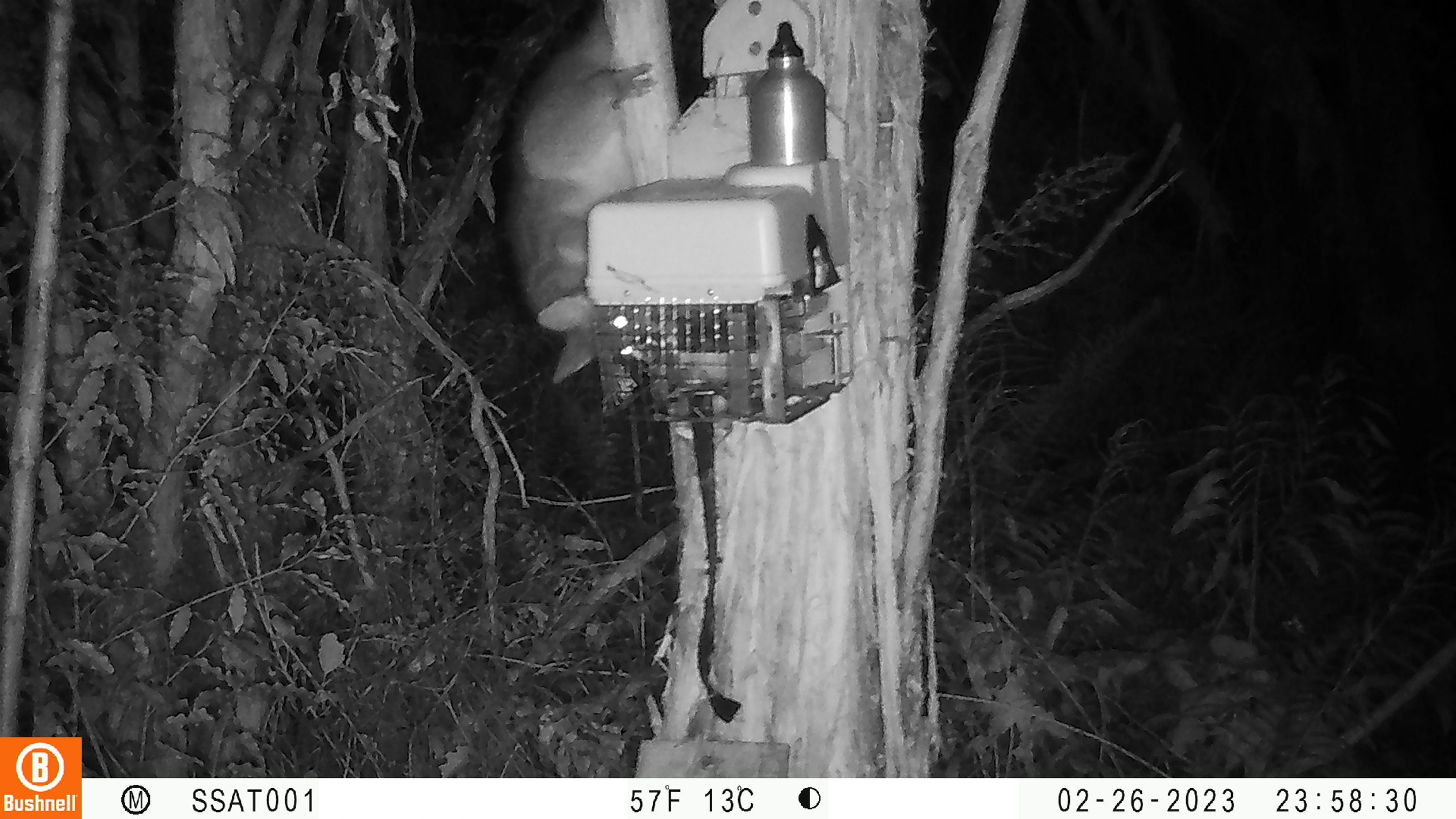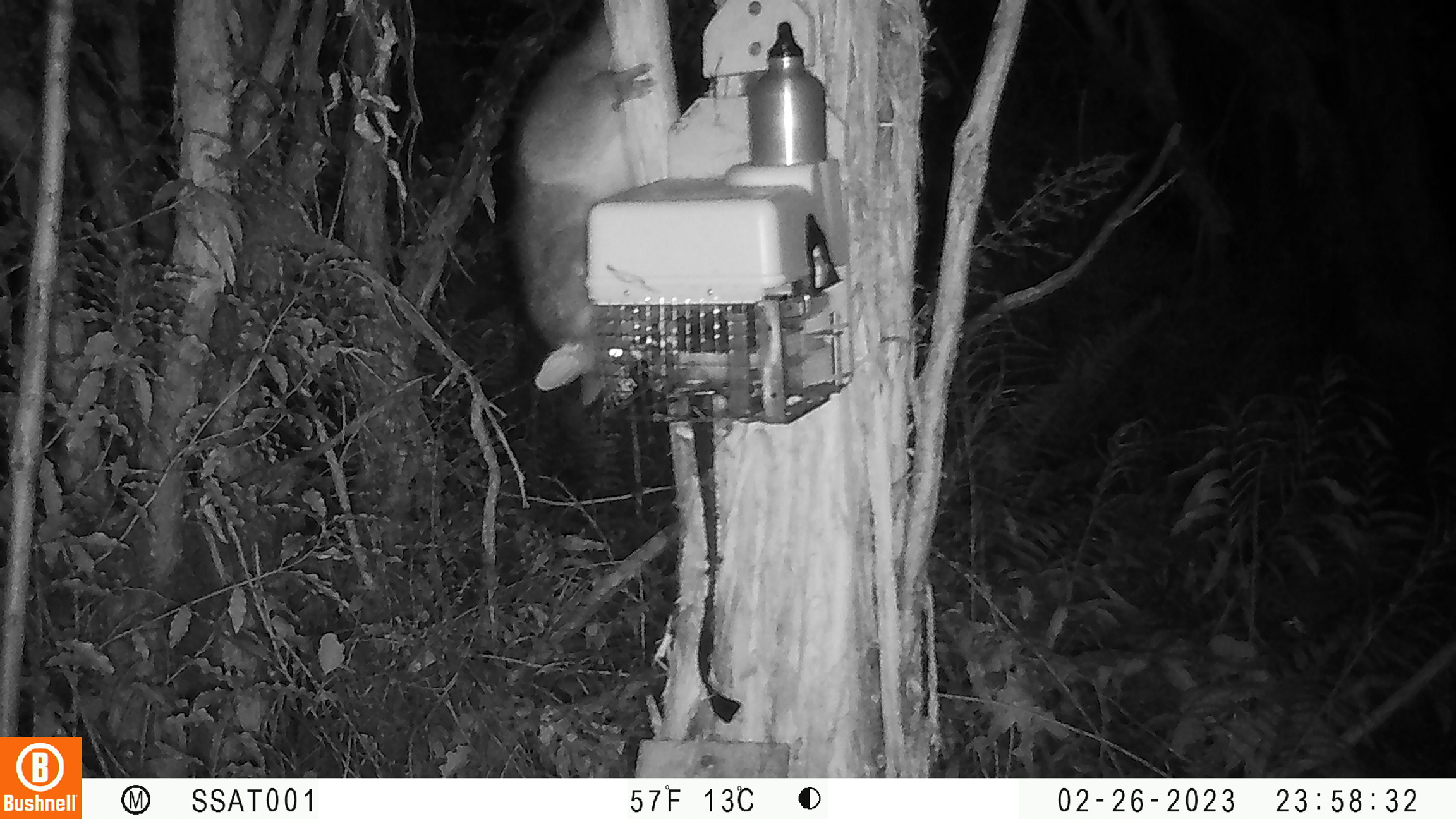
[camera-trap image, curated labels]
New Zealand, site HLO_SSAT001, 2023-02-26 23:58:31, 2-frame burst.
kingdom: Animalia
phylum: Chordata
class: Mammalia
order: Diprotodontia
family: Phalangeridae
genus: Trichosurus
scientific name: Trichosurus vulpecula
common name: common brushtail possum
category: possum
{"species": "possum (common brushtail possum) (Trichosurus vulpecula)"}